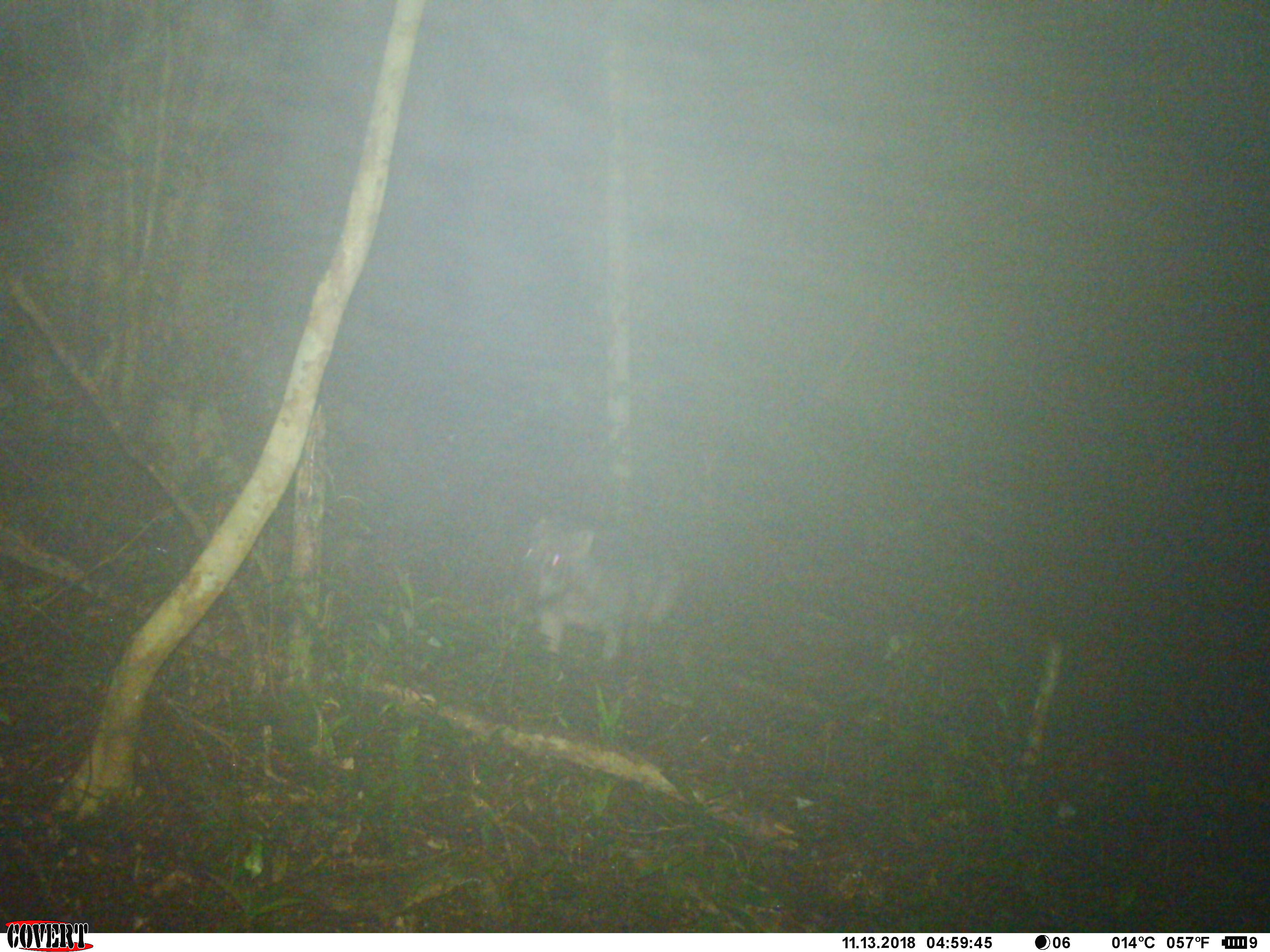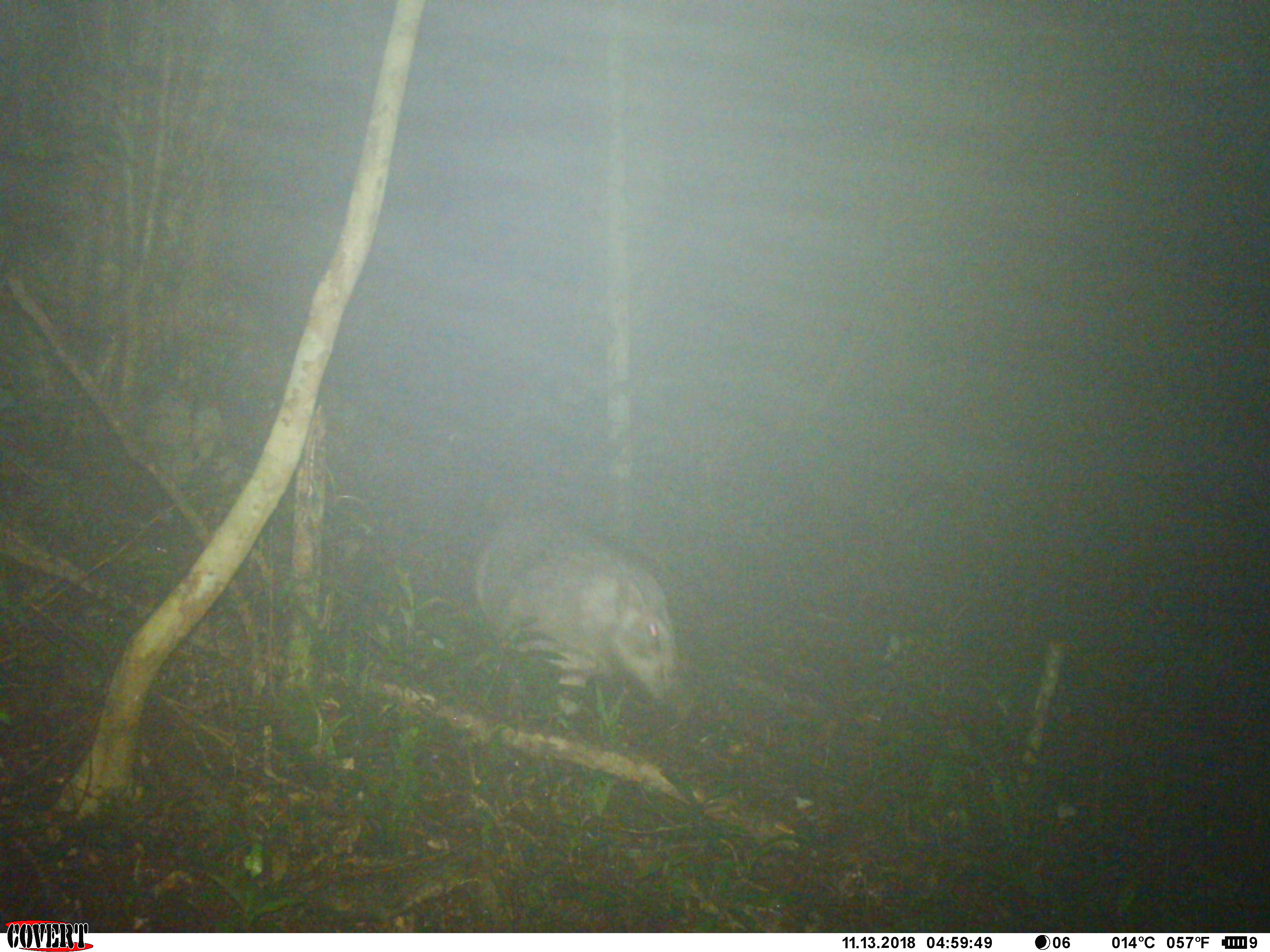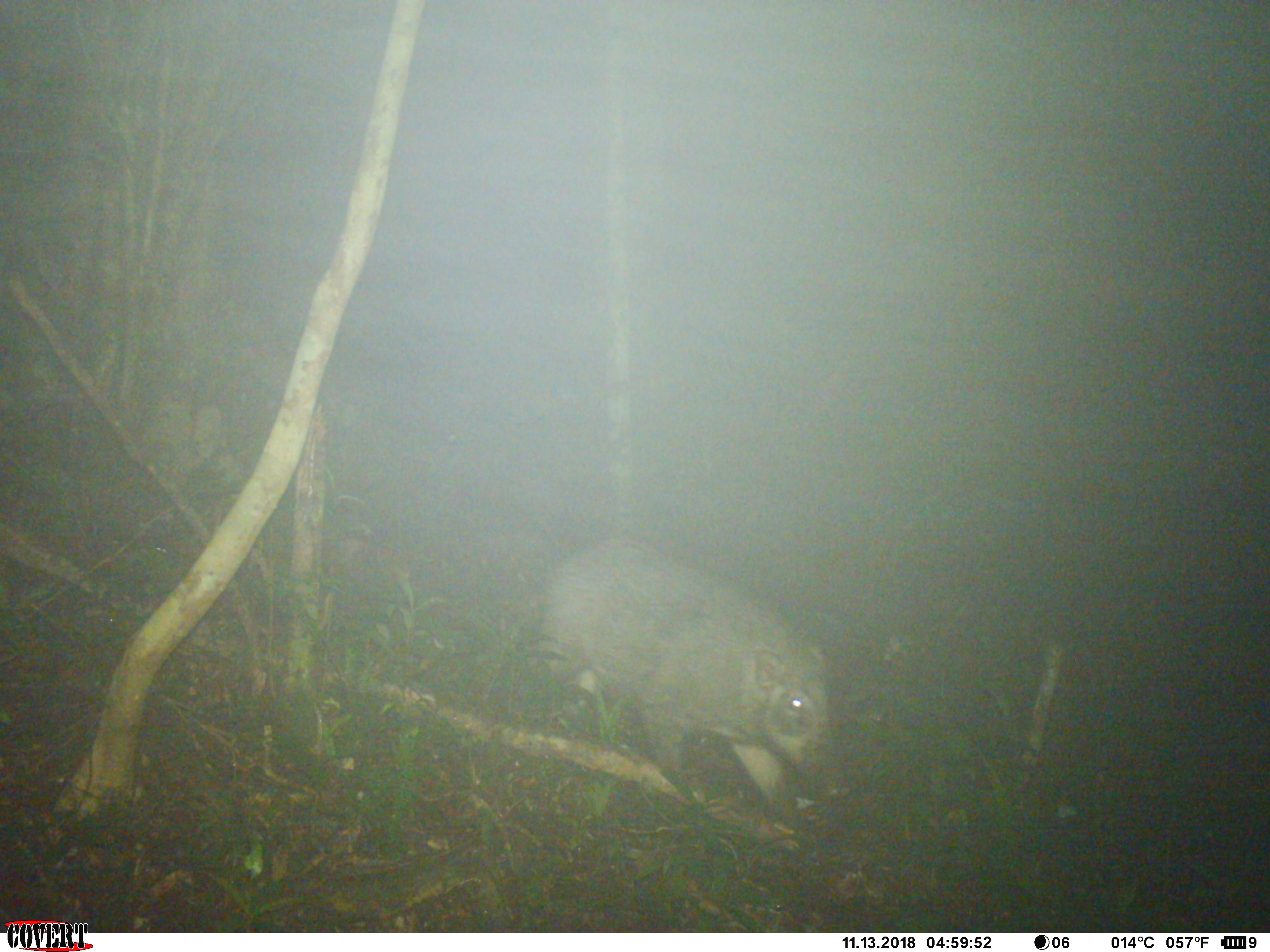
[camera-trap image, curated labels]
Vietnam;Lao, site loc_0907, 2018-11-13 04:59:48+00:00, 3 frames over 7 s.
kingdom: Animalia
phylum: Chordata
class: Mammalia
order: Artiodactyla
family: Suidae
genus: Sus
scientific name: Sus scrofa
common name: eurasian wild pig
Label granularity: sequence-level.